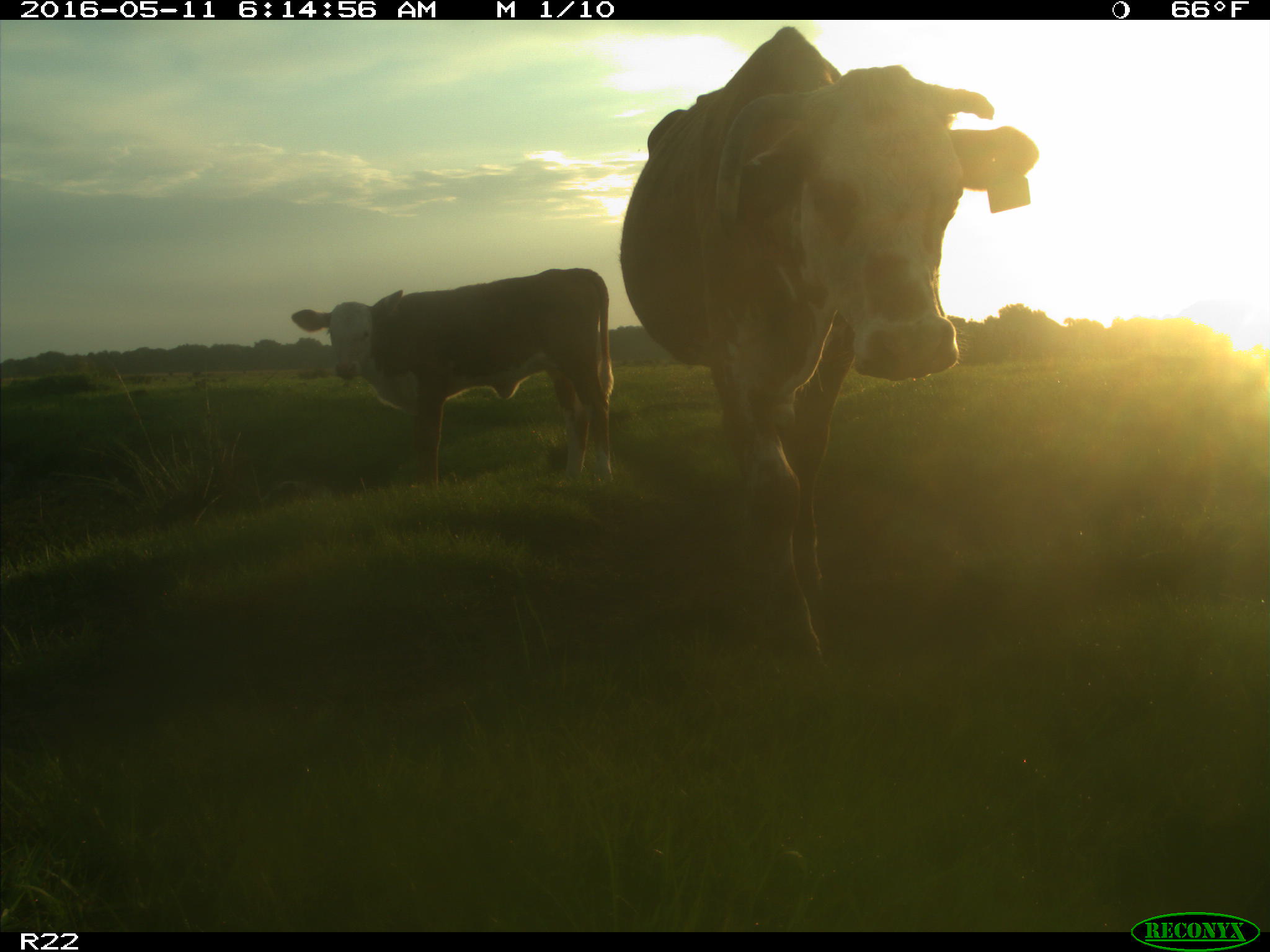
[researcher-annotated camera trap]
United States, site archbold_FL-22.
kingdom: Animalia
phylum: Chordata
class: Mammalia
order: Artiodactyla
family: Bovidae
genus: Bos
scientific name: Bos taurus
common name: domestic cow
Bos taurus (domestic cow).